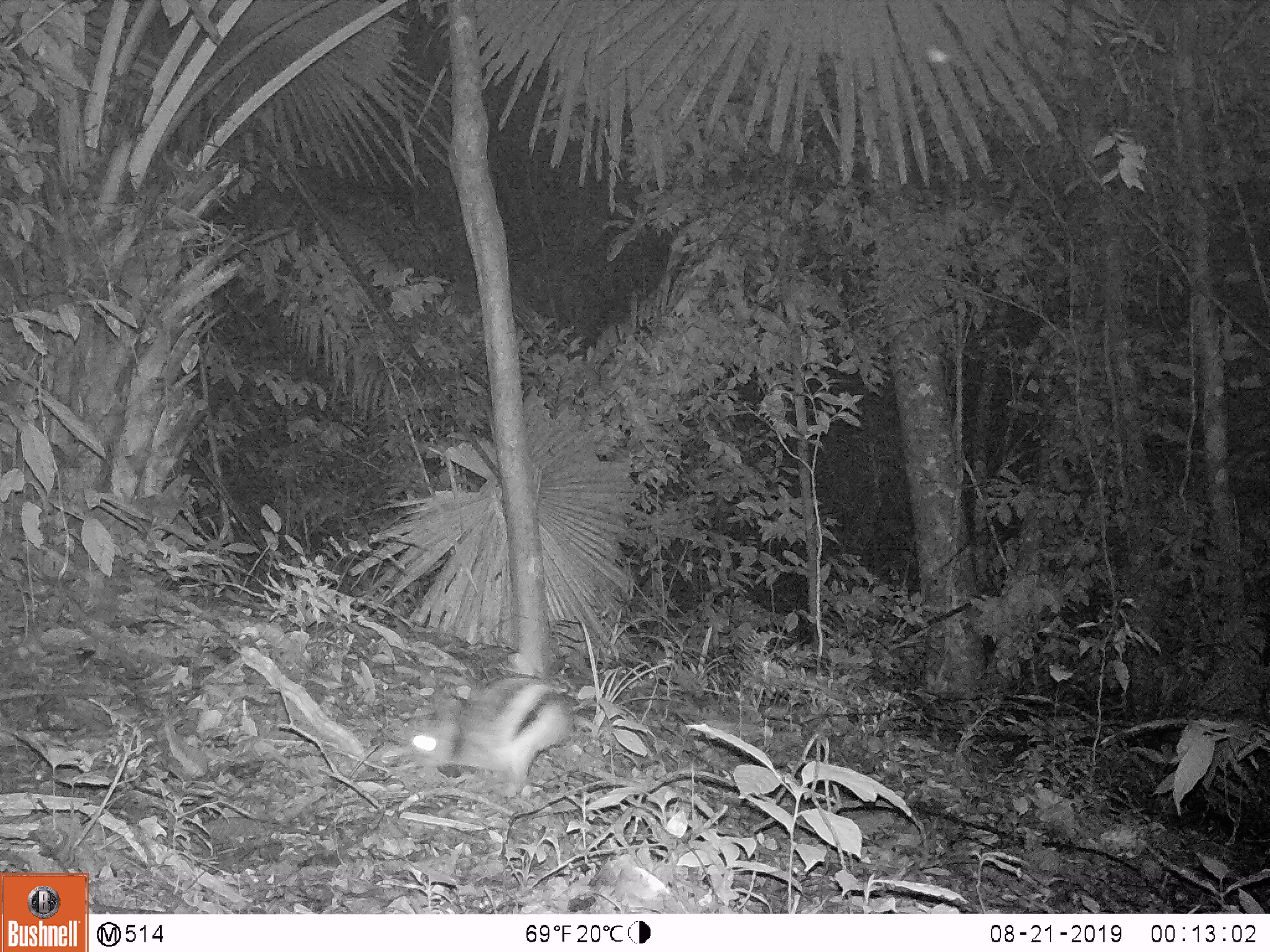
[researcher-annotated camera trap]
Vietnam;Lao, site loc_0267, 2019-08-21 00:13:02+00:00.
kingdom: Animalia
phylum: Chordata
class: Mammalia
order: Lagomorpha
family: Leporidae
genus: Nesolagus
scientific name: Nesolagus timminsi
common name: annamite striped rabbit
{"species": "annamite striped rabbit (Nesolagus timminsi)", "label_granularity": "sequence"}